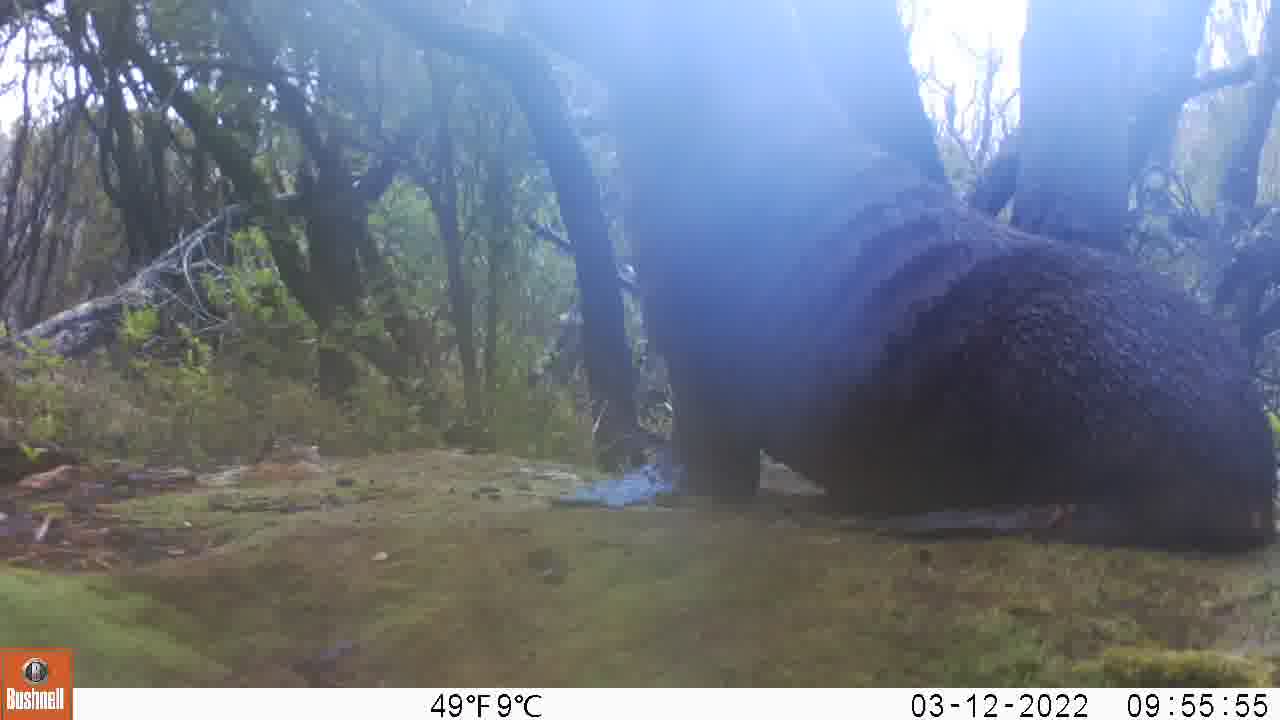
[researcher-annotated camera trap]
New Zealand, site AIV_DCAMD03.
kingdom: Animalia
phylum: Chordata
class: Mammalia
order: Carnivora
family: Otariidae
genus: Phocarctos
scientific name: Phocarctos hookeri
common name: new zealand sea lion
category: sealion